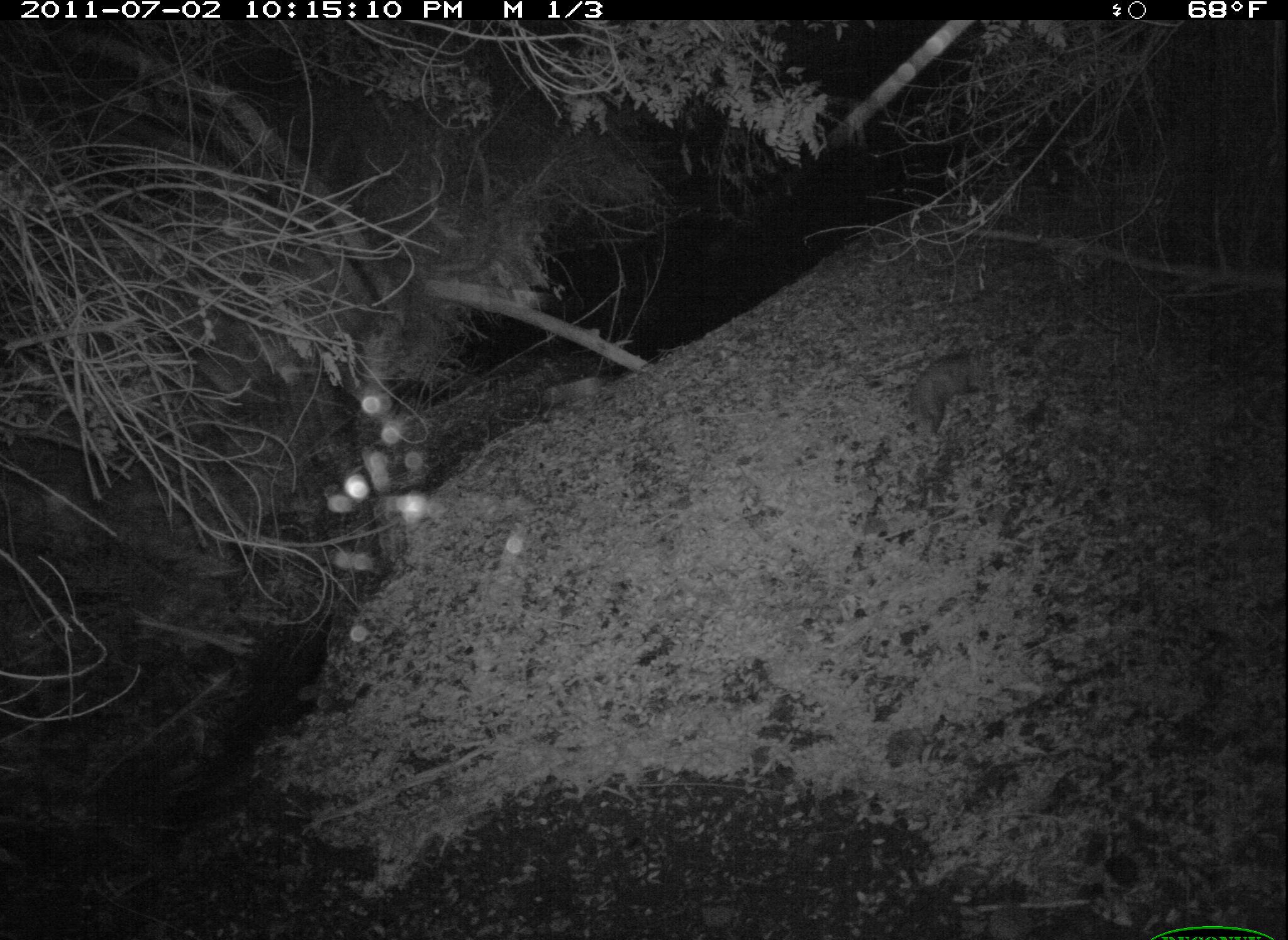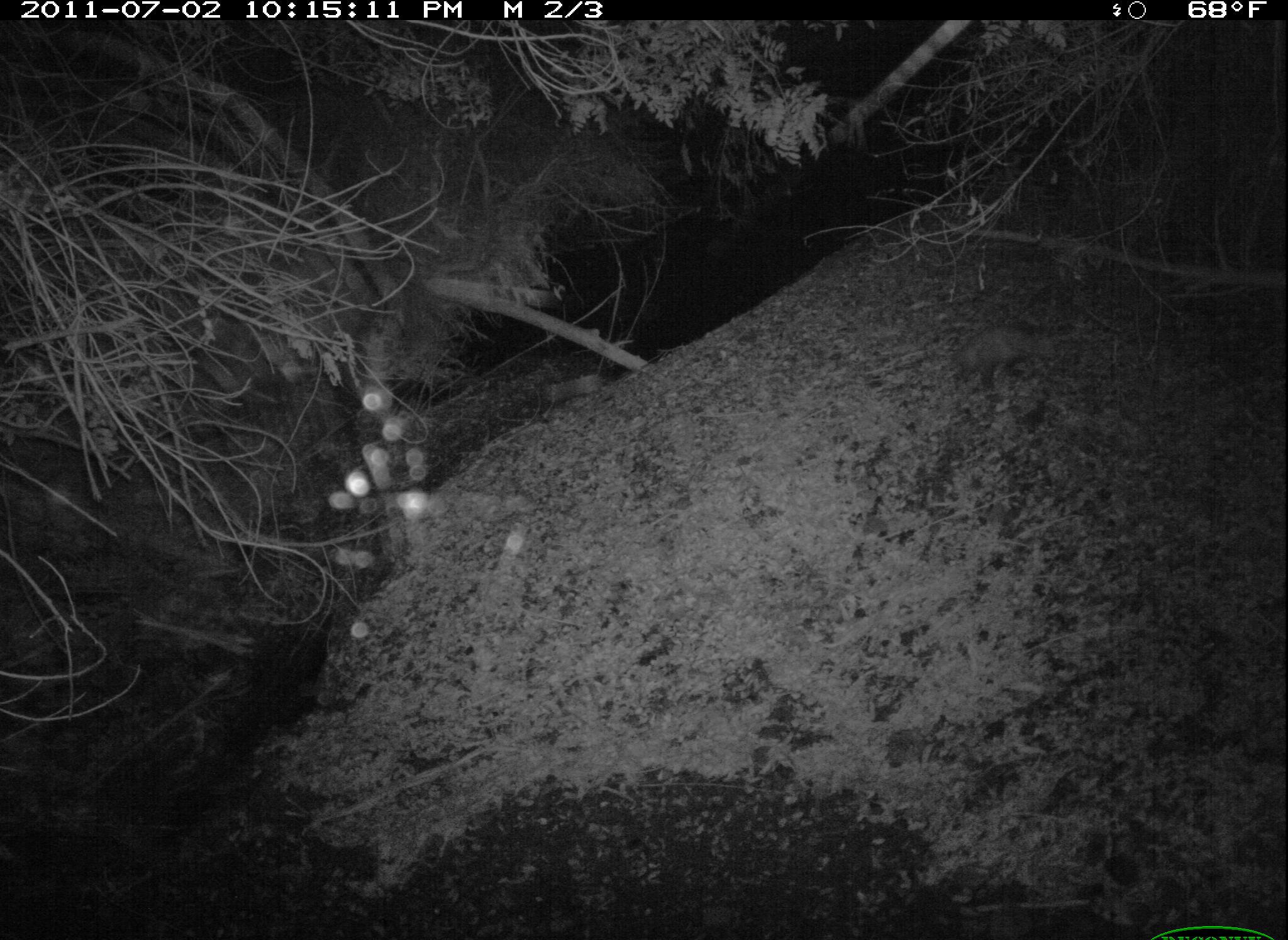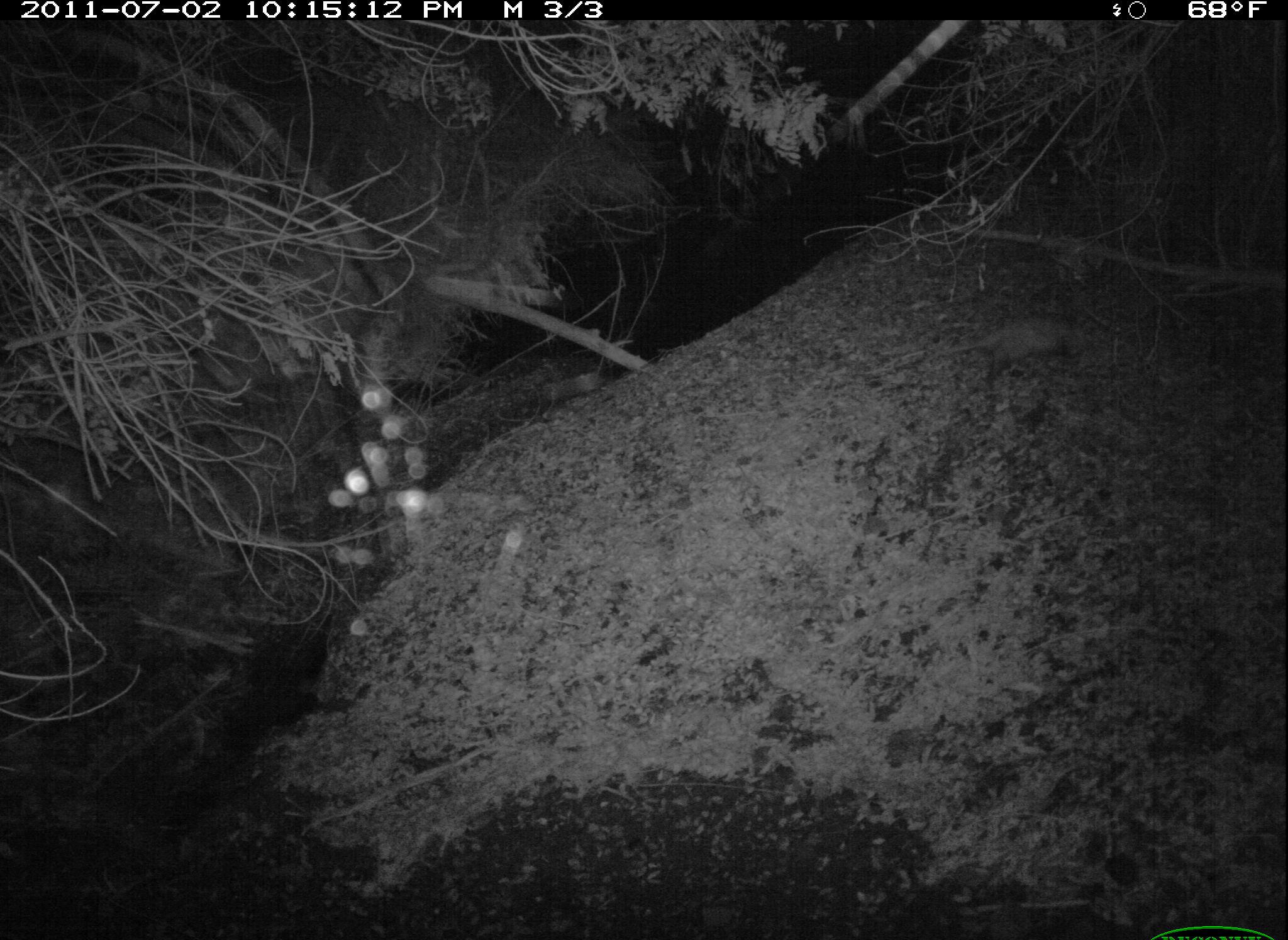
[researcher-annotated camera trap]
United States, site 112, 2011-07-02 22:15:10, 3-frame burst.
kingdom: Animalia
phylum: Chordata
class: Mammalia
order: Didelphimorphia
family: Didelphidae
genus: Didelphis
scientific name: Didelphis virginiana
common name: virginia opossum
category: opossum